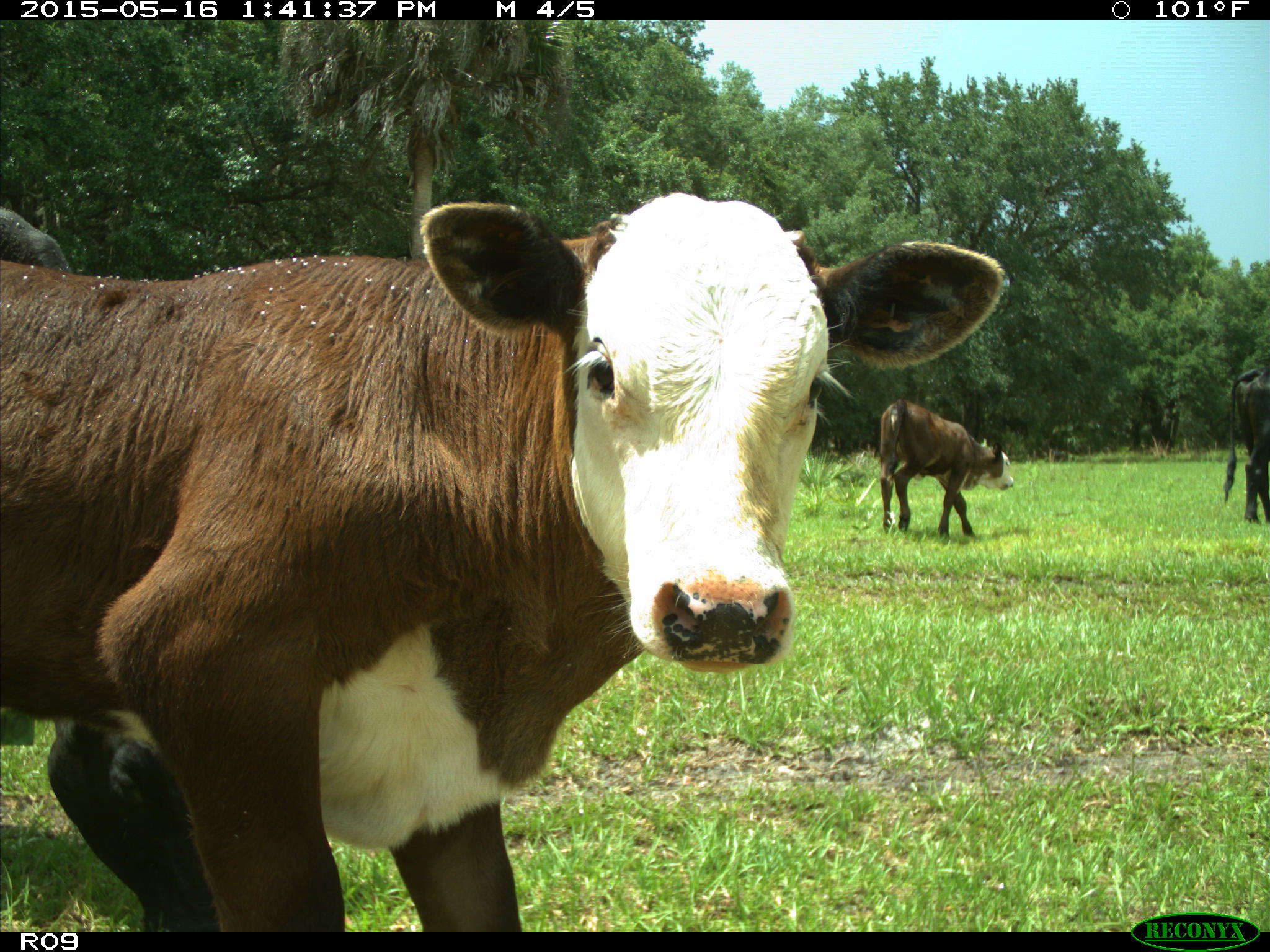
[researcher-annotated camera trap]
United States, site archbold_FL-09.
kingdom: Animalia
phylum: Chordata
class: Mammalia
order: Artiodactyla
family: Bovidae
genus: Bos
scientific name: Bos taurus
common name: domestic cow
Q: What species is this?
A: Bos taurus (domestic cow).